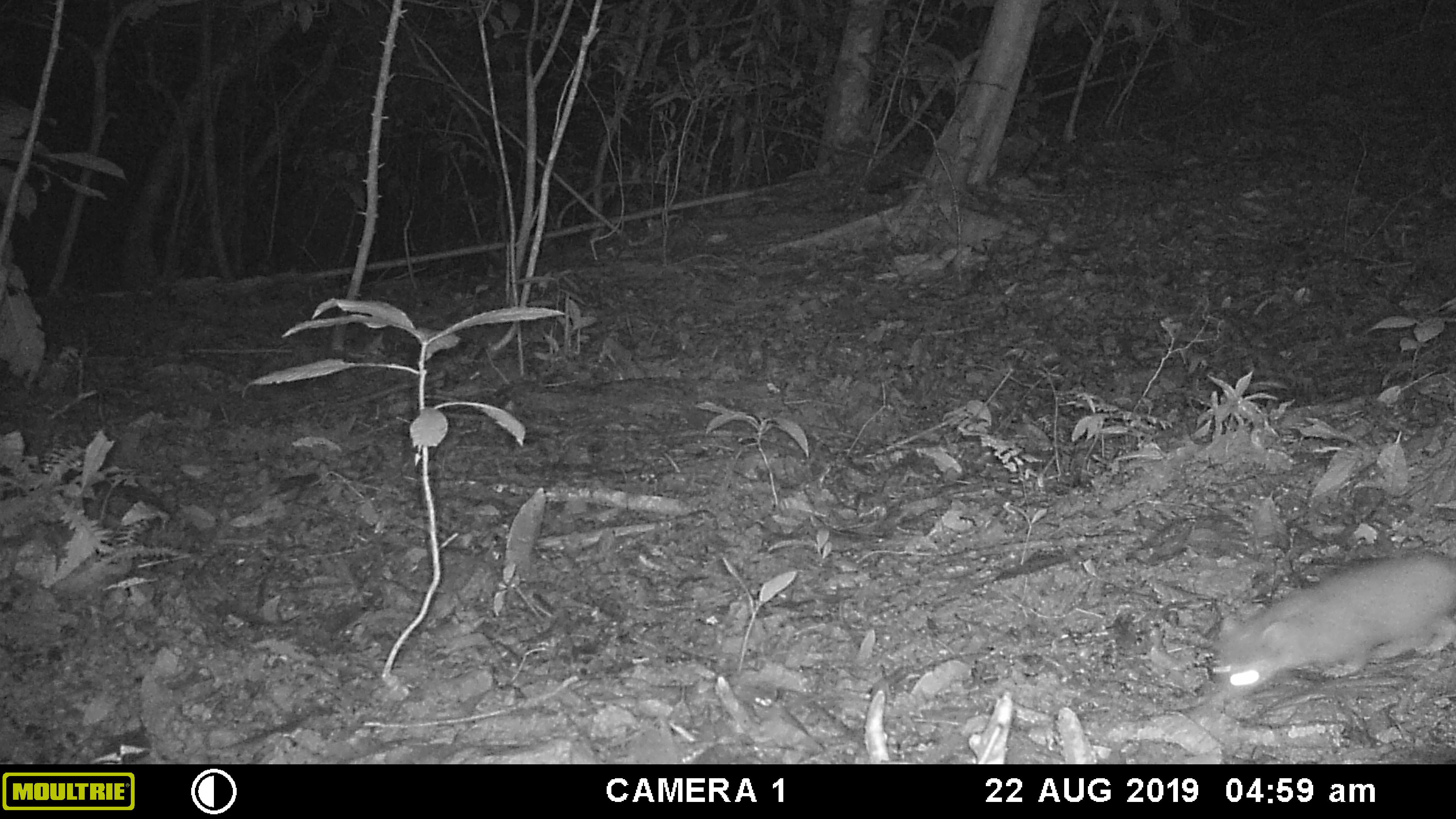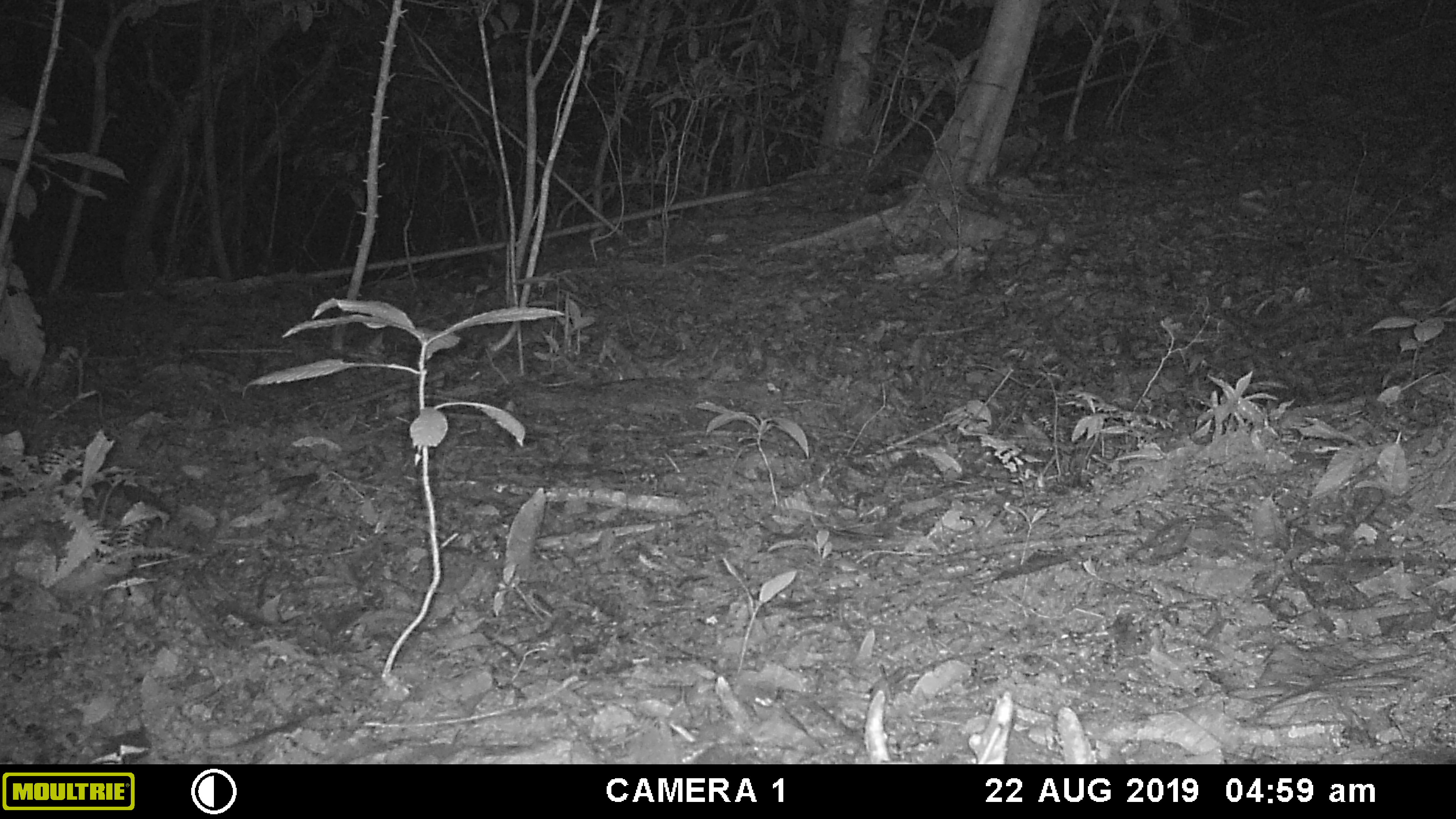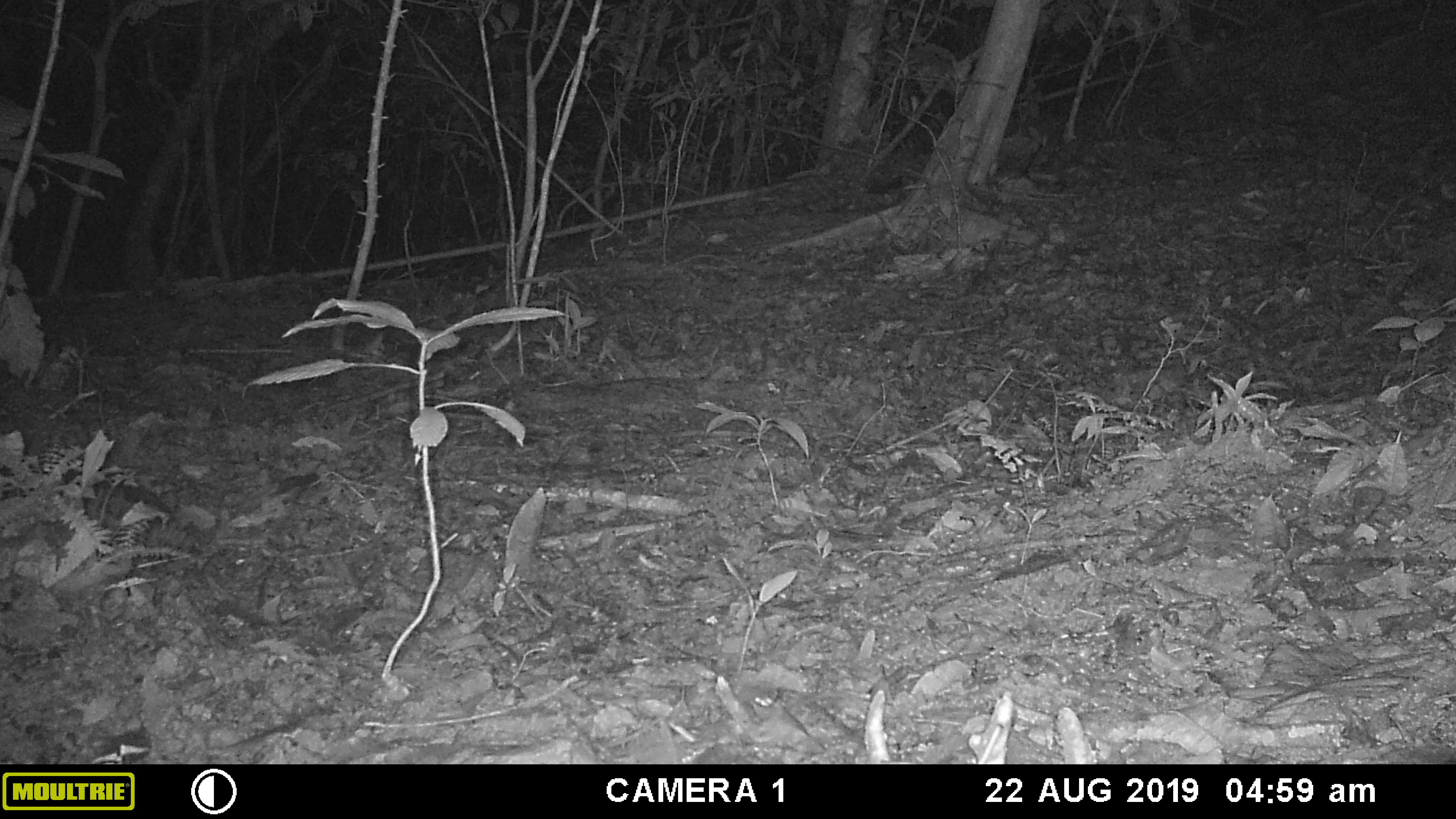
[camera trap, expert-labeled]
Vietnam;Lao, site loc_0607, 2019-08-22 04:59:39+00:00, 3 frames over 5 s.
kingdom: Animalia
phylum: Chordata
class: Mammalia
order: Carnivora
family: Mustelidae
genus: Melogale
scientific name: Melogale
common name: ferret badger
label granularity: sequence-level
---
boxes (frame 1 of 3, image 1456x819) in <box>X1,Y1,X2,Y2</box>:
ferret badger: <box>1202,552,1456,709</box>